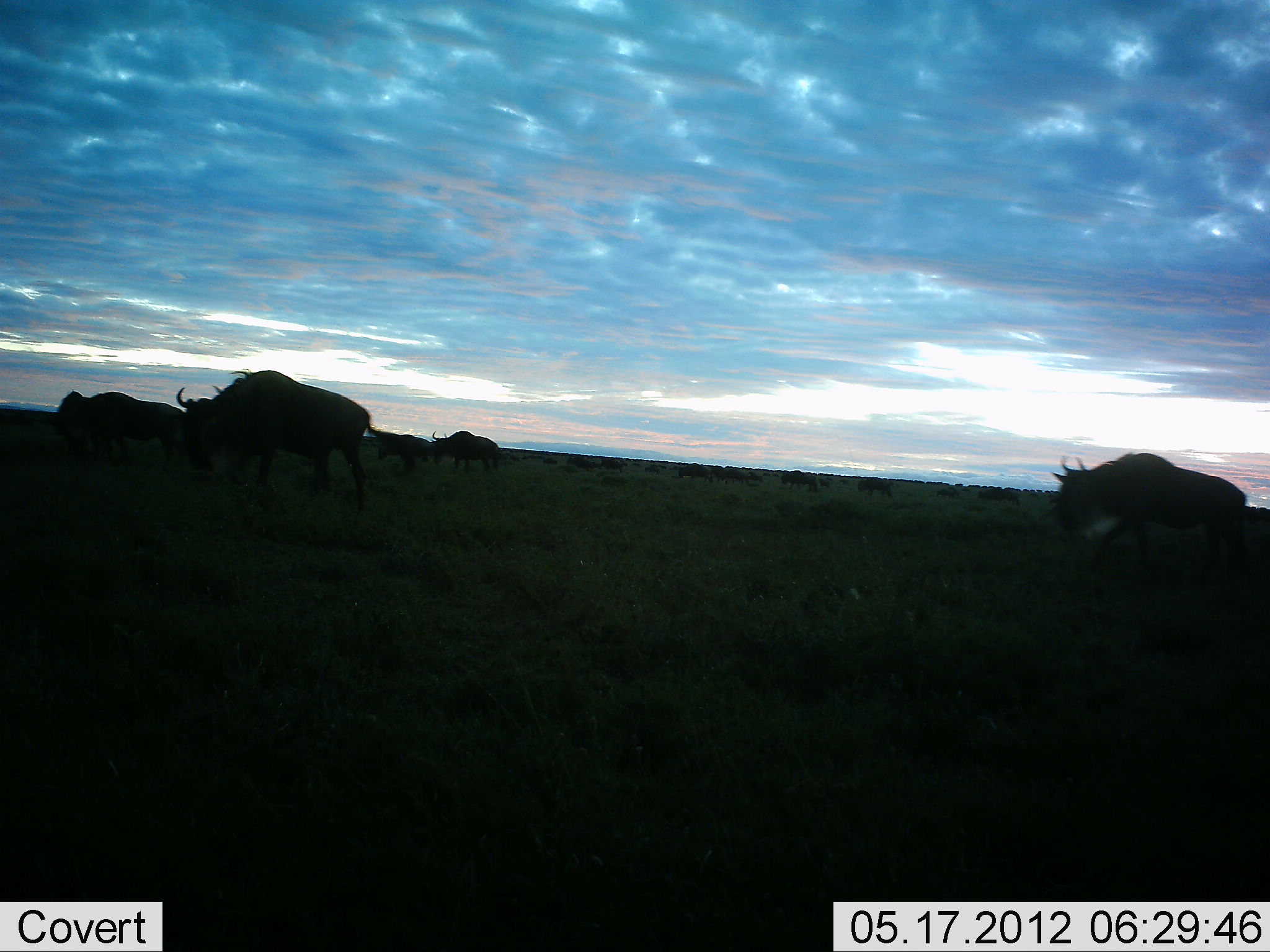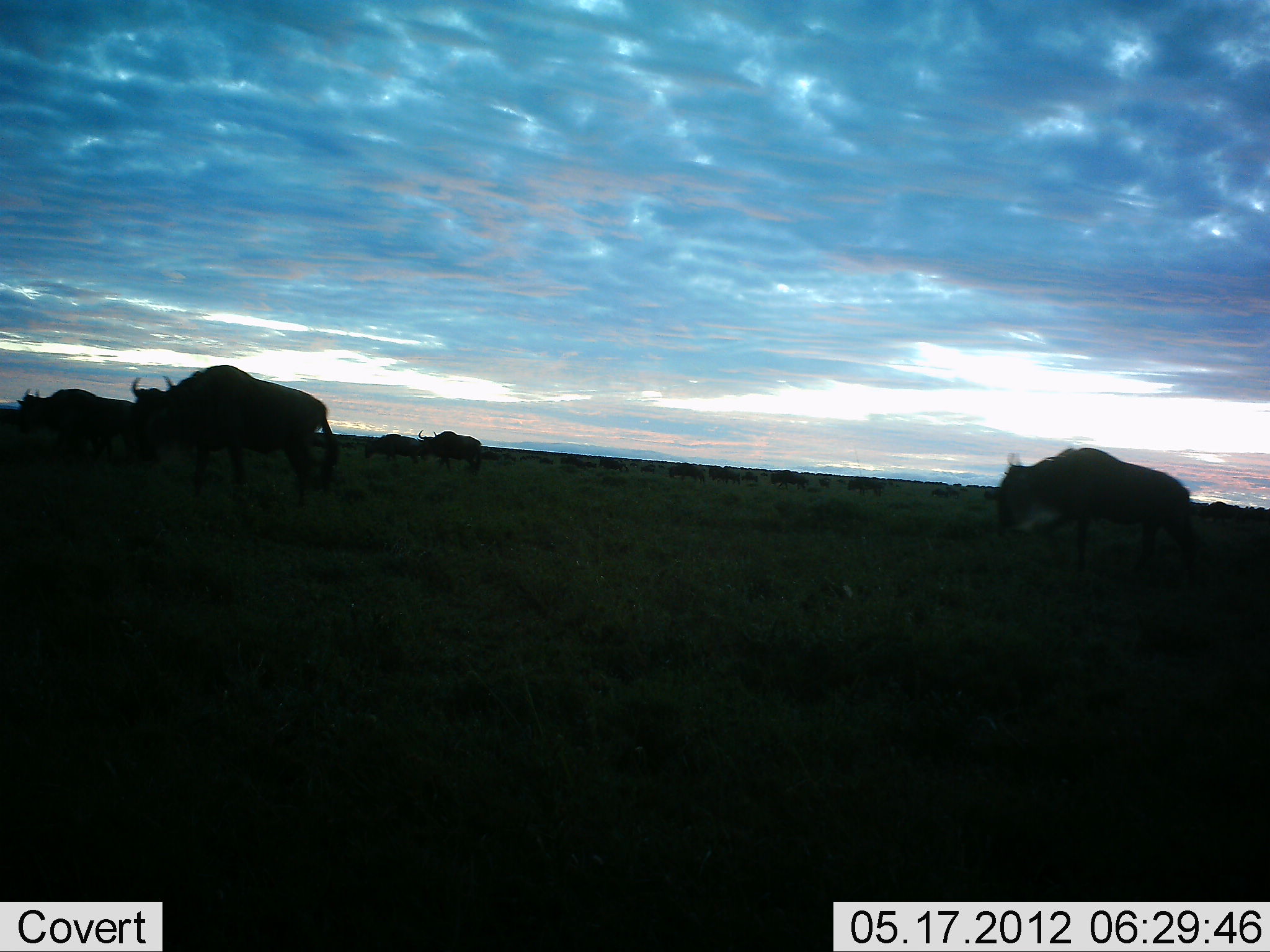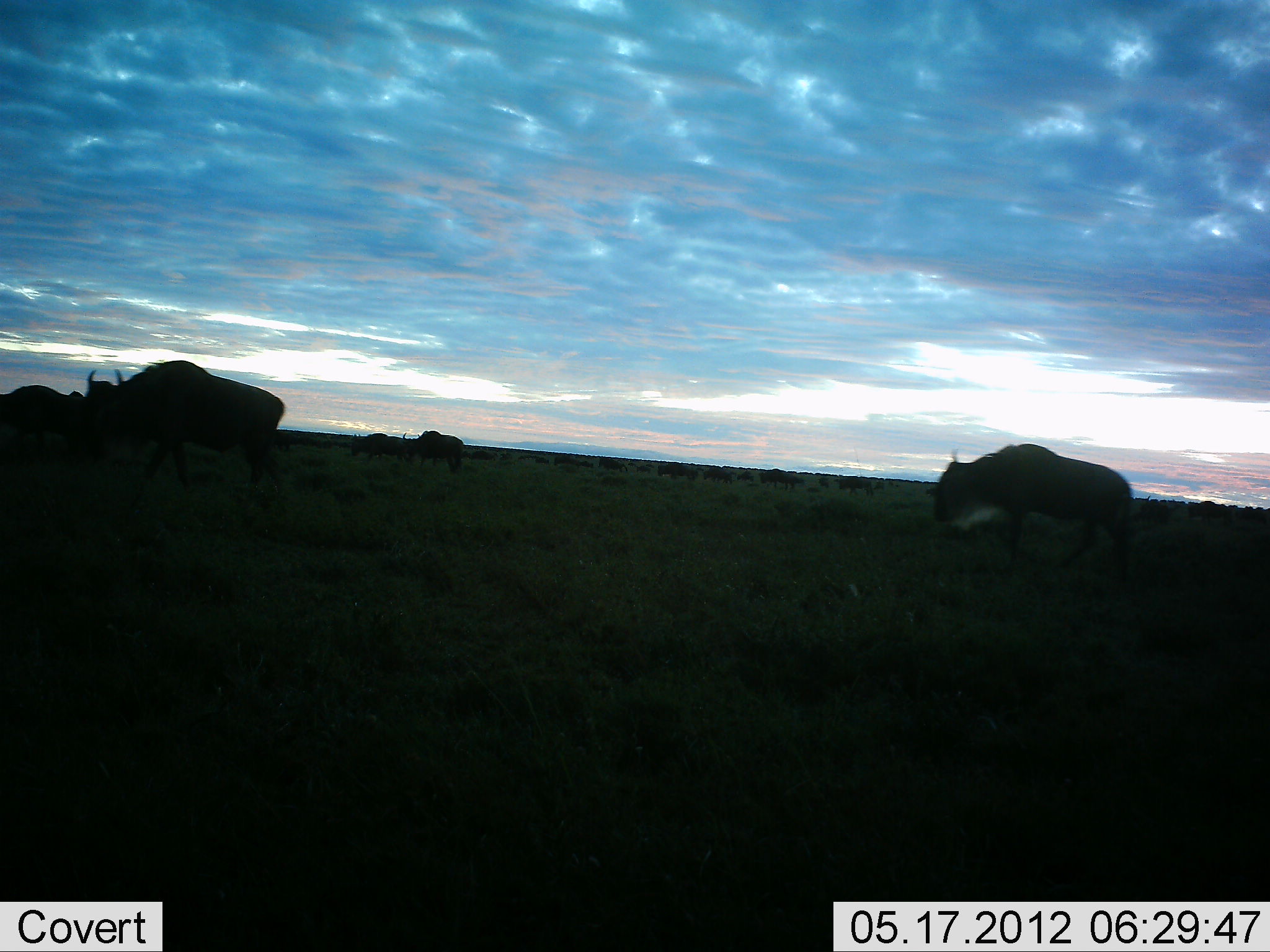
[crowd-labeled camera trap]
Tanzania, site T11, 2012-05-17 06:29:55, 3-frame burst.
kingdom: Animalia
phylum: Chordata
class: Mammalia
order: Artiodactyla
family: Bovidae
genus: Connochaetes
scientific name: Connochaetes taurinus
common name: blue wildebeest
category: wildebeest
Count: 7.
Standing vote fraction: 20%.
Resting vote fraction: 0%.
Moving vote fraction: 80%.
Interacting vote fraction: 0%.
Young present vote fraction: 0%.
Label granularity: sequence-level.